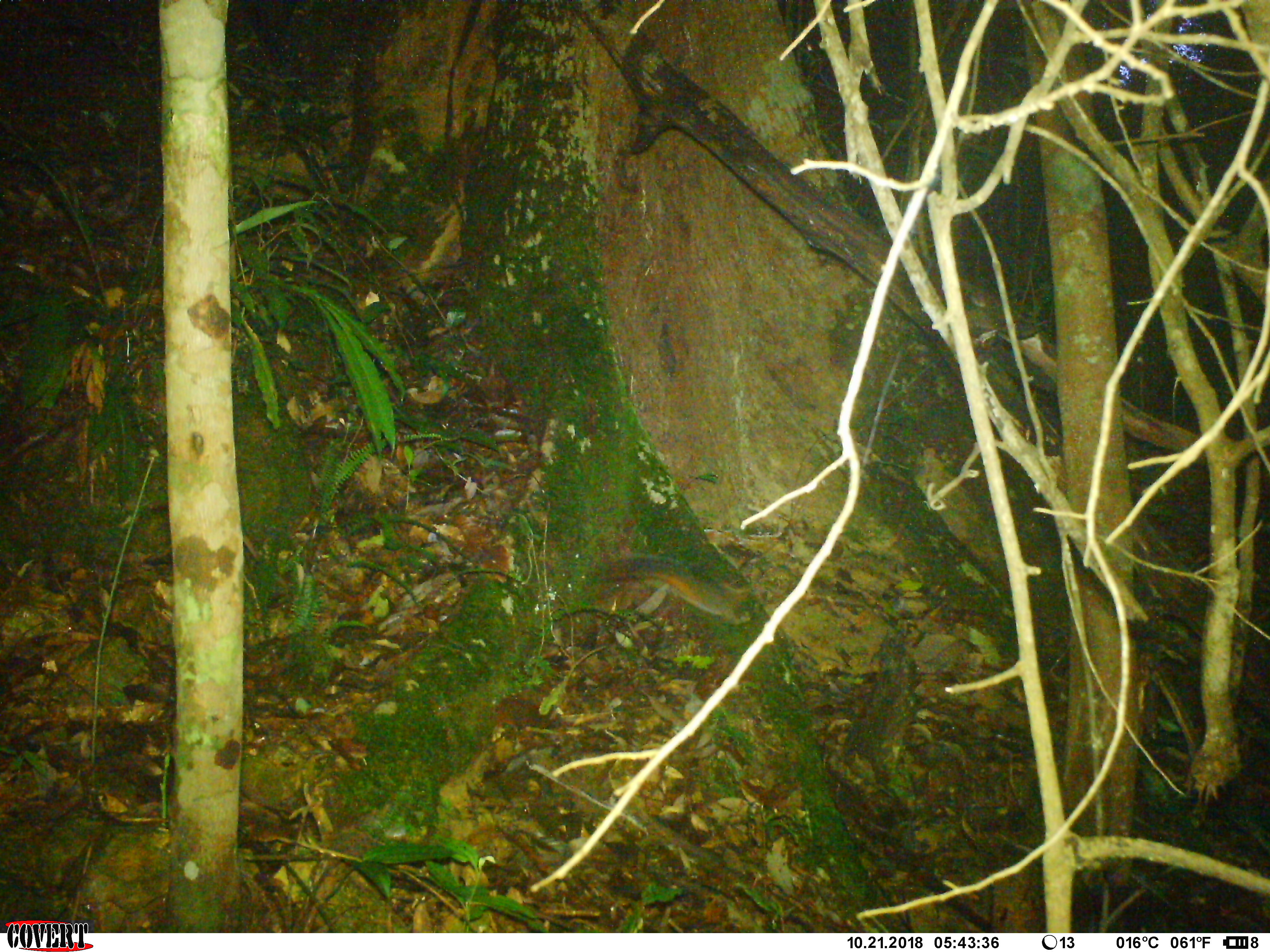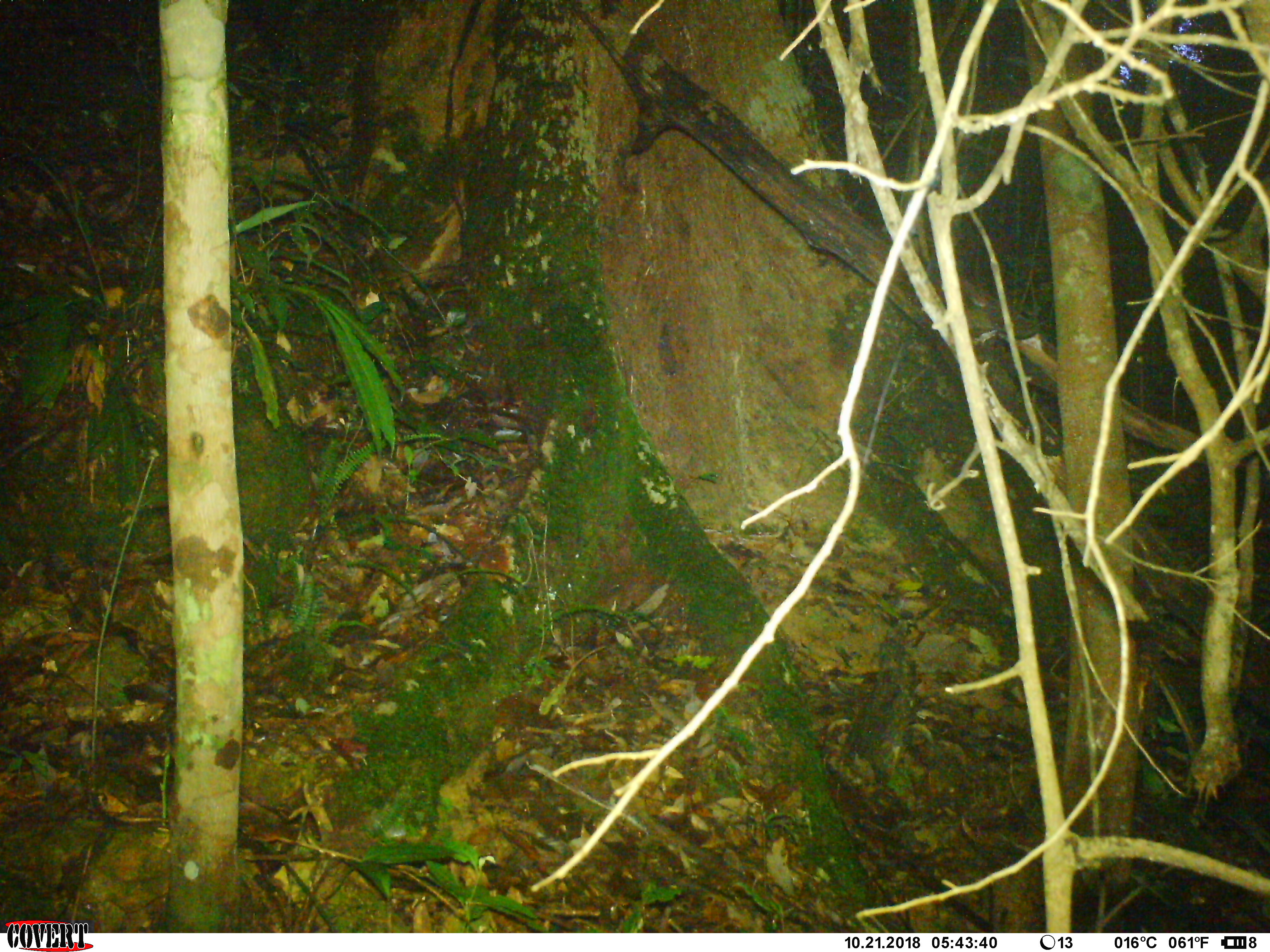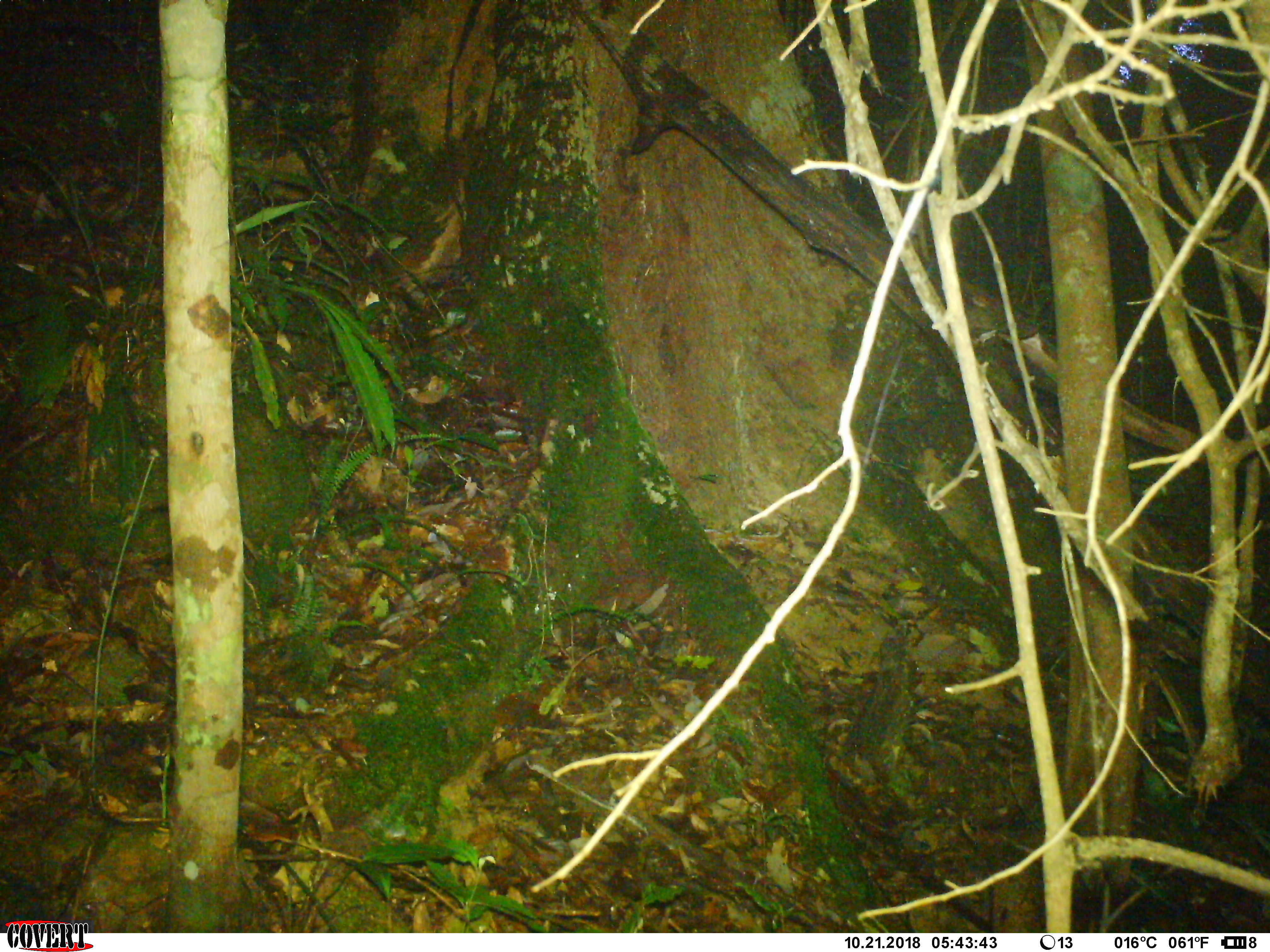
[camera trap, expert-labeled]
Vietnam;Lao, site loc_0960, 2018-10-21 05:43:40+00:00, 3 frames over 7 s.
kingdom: Animalia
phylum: Chordata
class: Mammalia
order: Rodentia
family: Sciuridae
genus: Dremomys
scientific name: Dremomys rufigenis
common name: red-cheeked squirrel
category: red cheeked squirrel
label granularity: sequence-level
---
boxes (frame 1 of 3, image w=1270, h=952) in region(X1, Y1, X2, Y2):
red cheeked squirrel: region(566, 554, 750, 624)